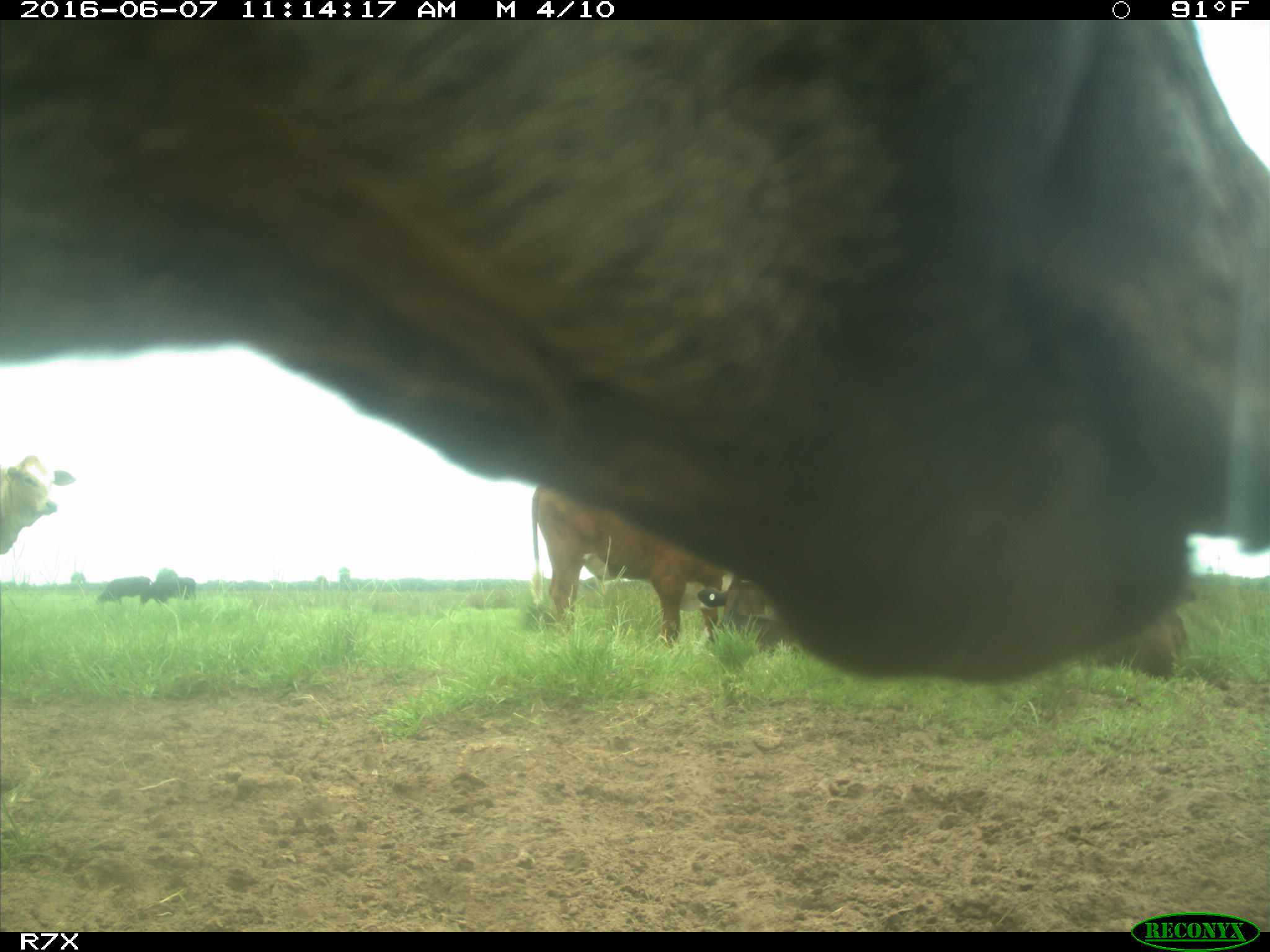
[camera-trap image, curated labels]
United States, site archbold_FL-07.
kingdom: Animalia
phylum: Chordata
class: Mammalia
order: Artiodactyla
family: Bovidae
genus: Bos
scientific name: Bos taurus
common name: domestic cow